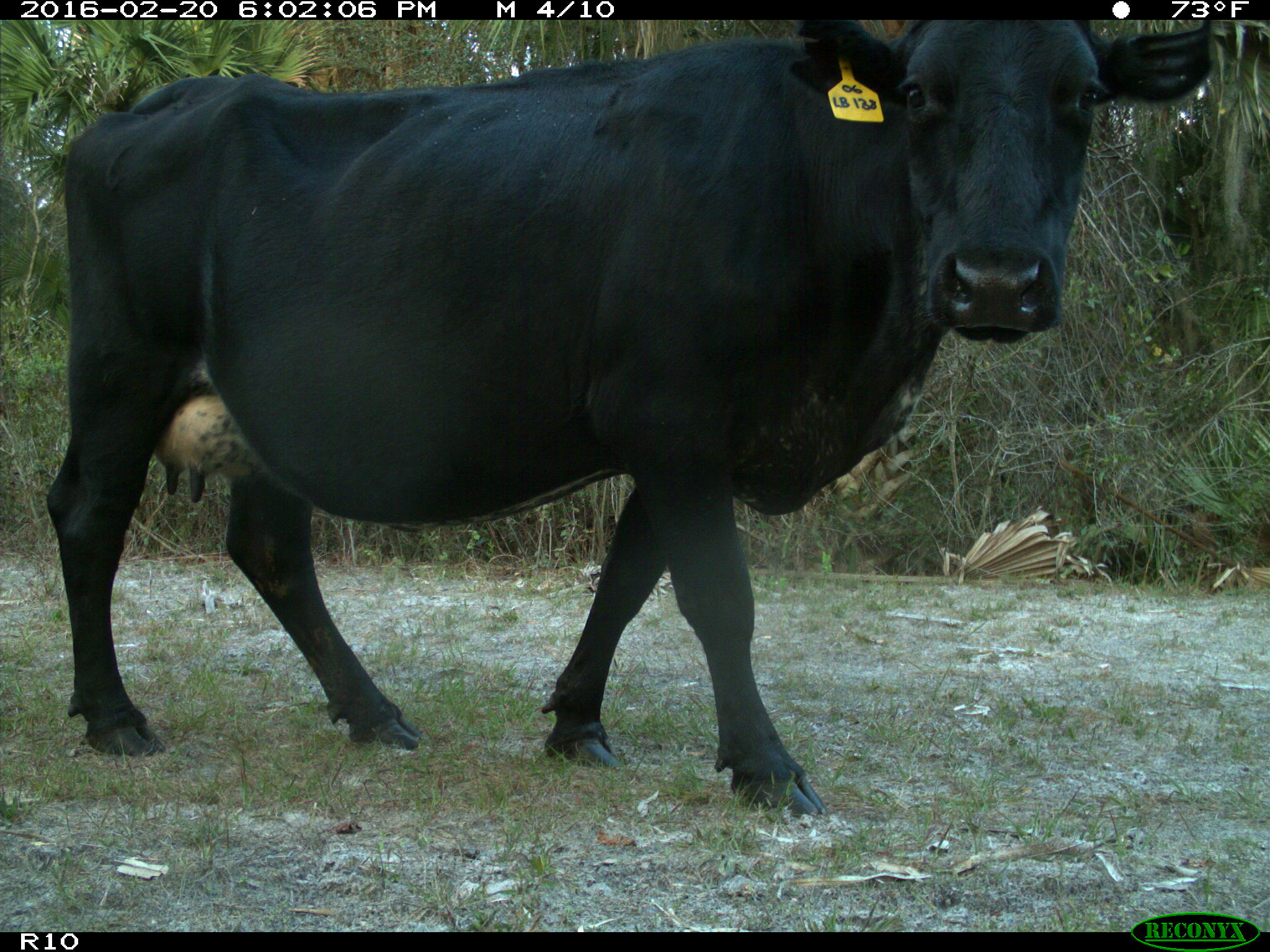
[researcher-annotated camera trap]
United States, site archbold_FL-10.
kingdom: Animalia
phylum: Chordata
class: Mammalia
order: Artiodactyla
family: Bovidae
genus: Bos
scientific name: Bos taurus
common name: domestic cow